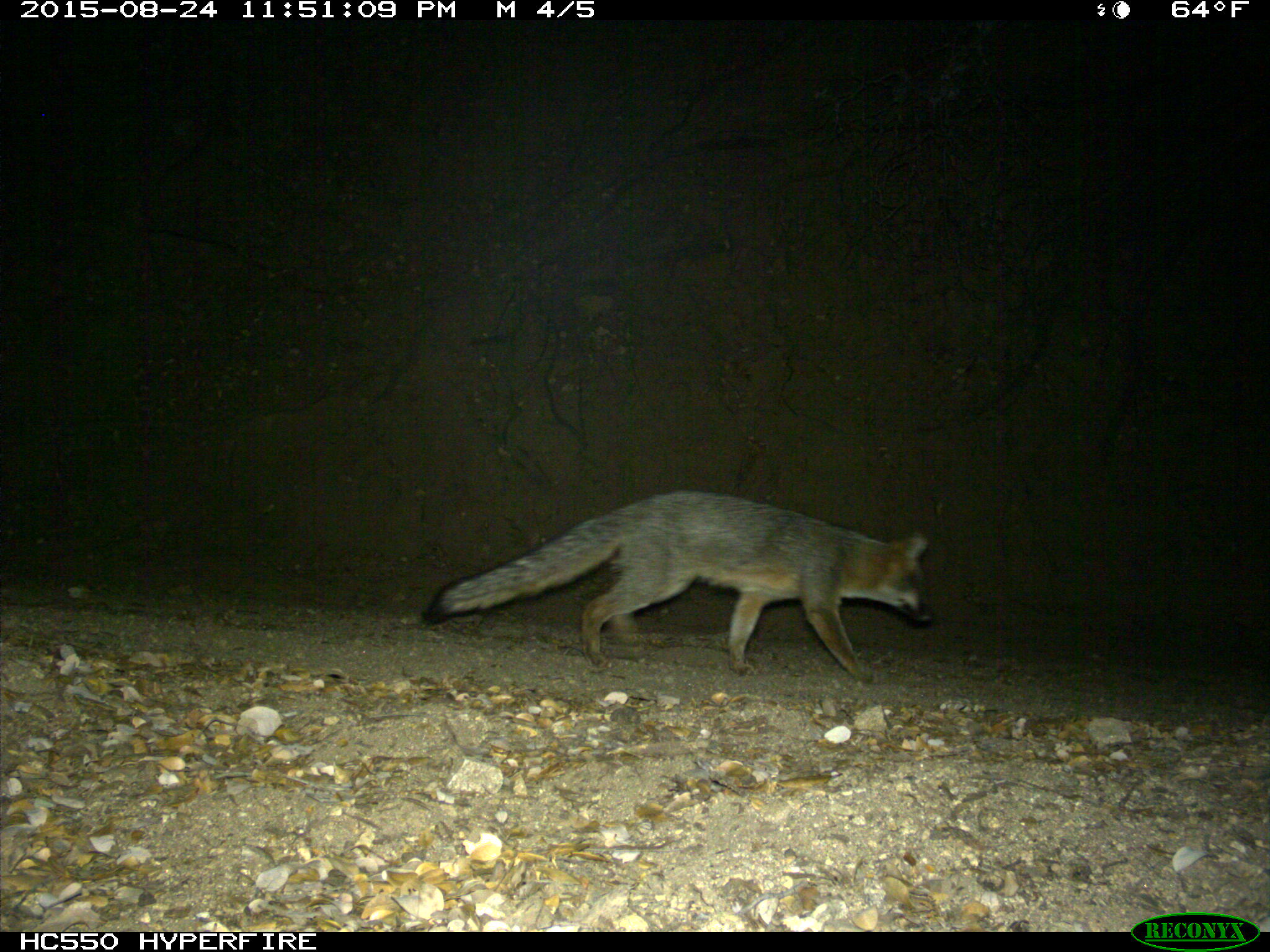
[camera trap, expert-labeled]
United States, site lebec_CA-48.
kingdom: Animalia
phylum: Chordata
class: Mammalia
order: Carnivora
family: Canidae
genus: Urocyon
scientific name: Urocyon cinereoargenteus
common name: gray fox